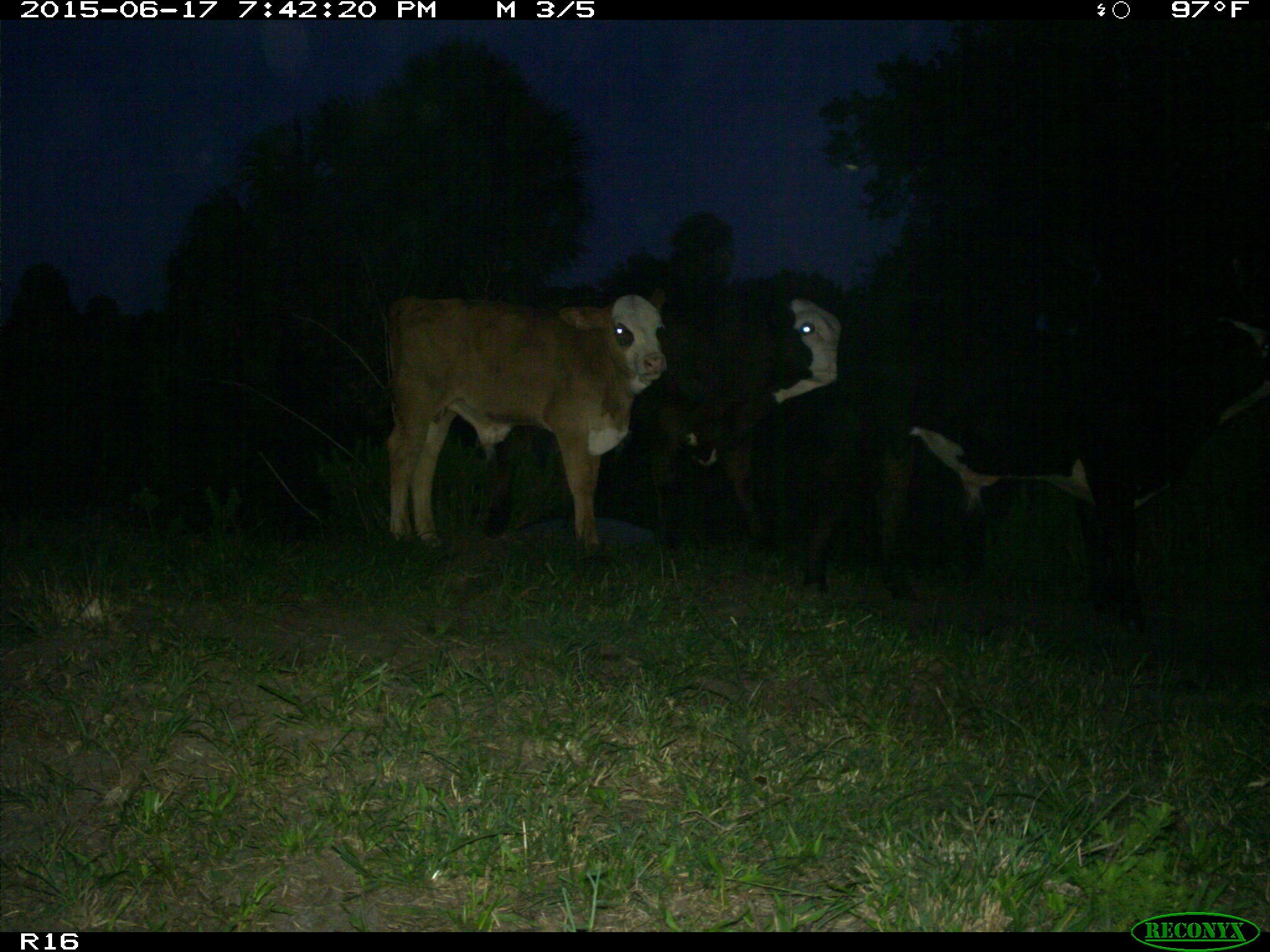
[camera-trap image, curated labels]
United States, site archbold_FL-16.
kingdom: Animalia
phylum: Chordata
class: Mammalia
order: Artiodactyla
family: Bovidae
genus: Bos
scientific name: Bos taurus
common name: domestic cow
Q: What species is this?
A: Bos taurus (domestic cow).